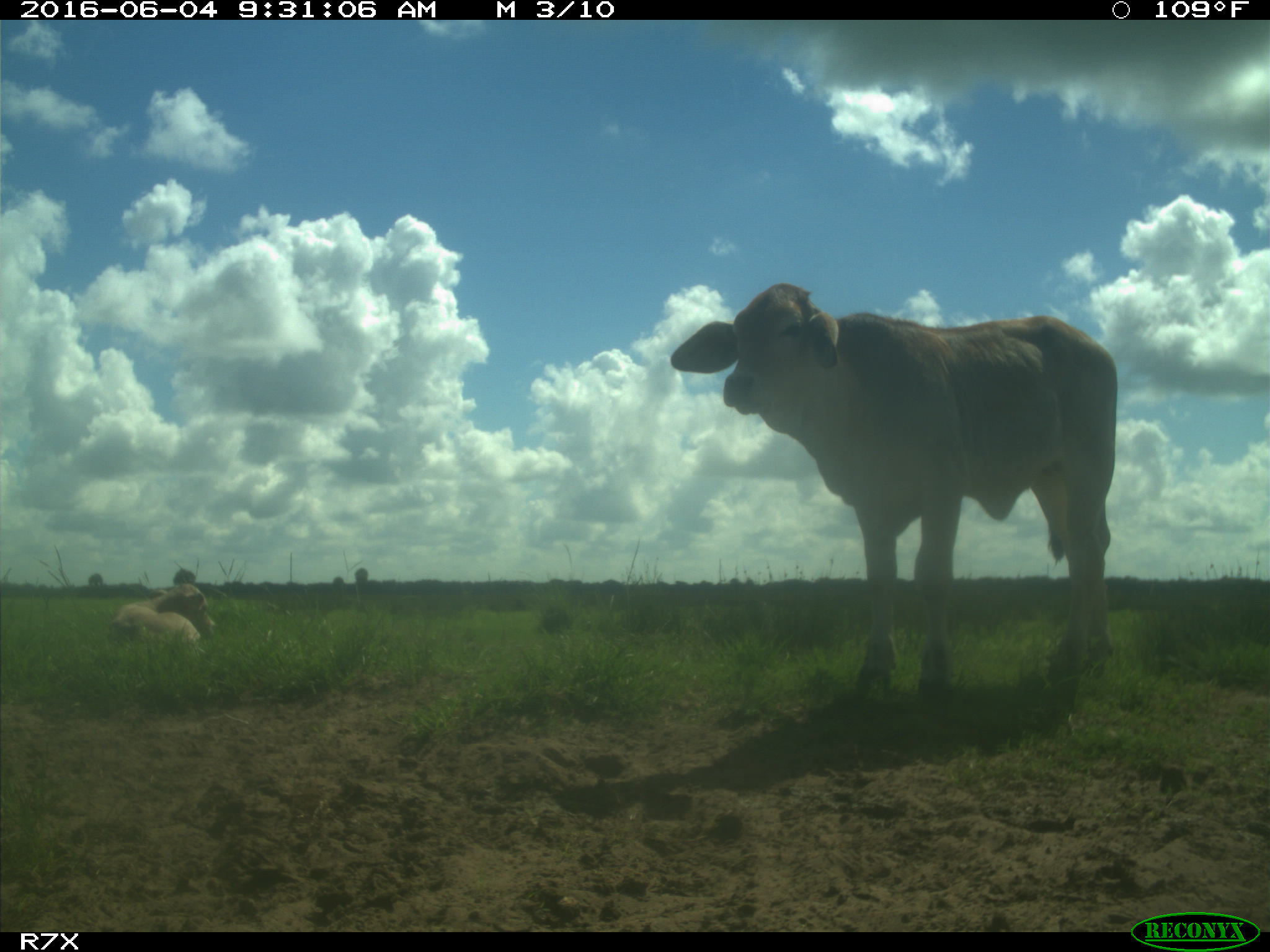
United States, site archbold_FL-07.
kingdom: Animalia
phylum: Chordata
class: Mammalia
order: Artiodactyla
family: Bovidae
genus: Bos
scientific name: Bos taurus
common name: domestic cow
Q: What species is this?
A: Bos taurus (domestic cow).